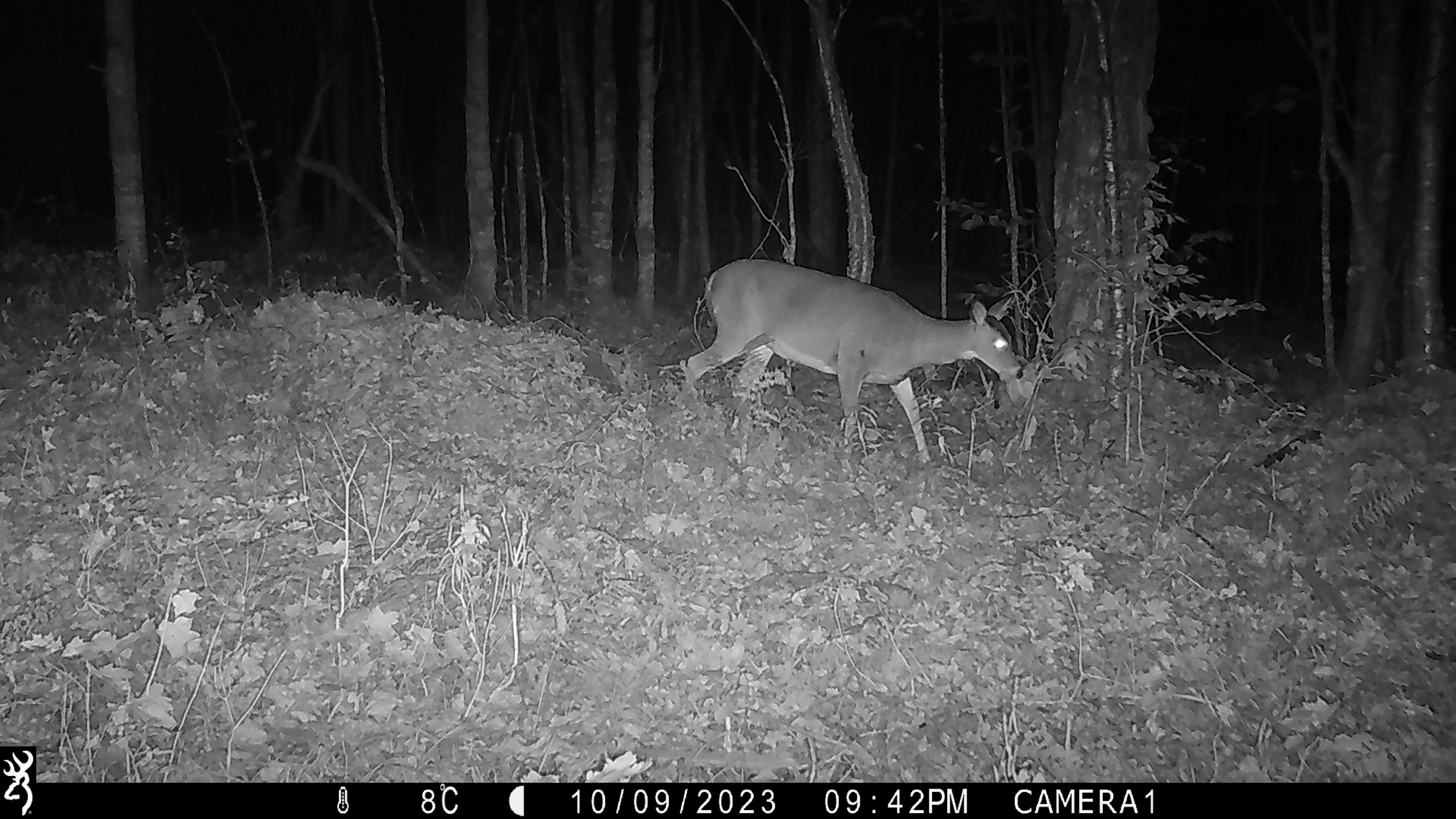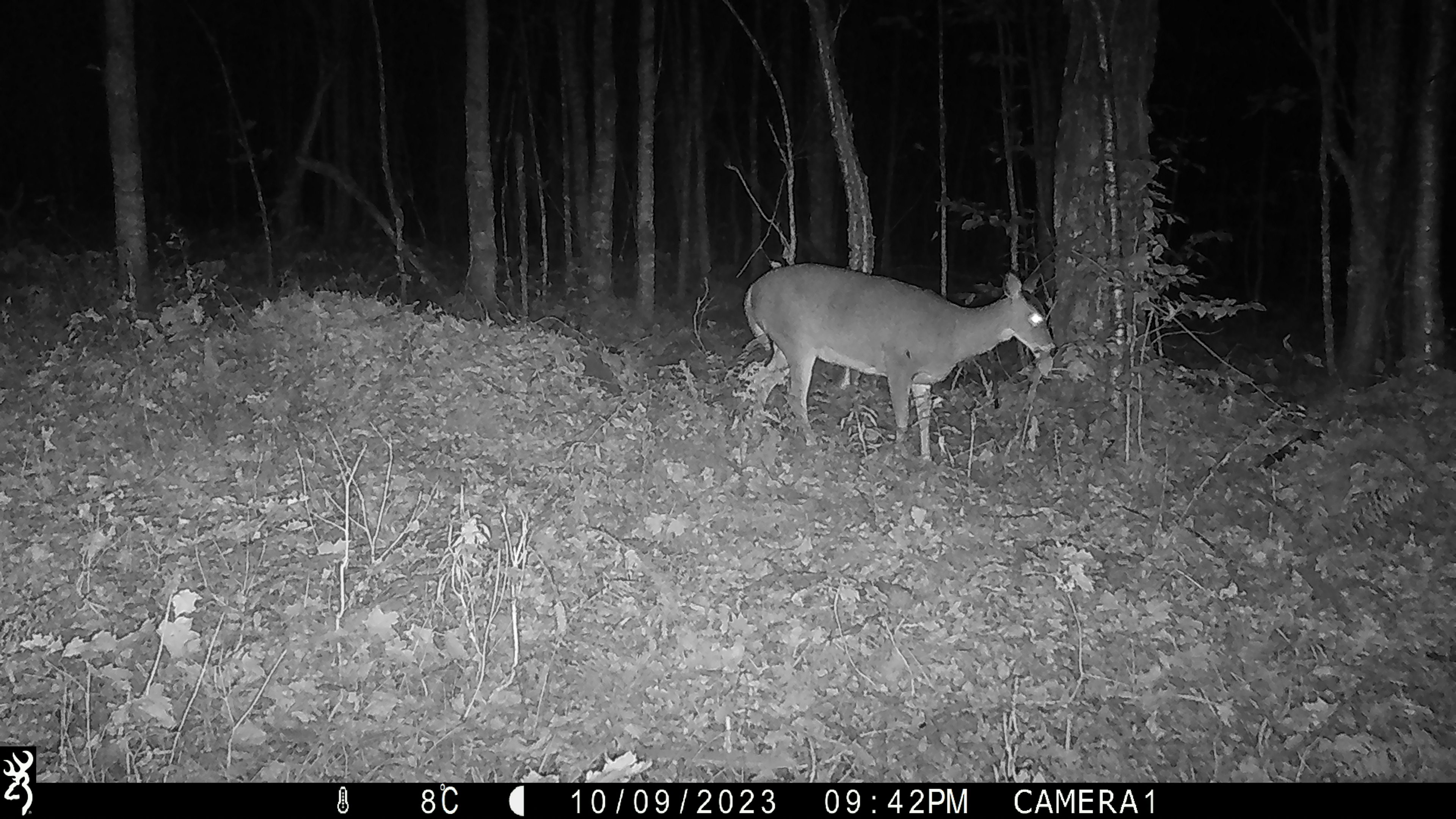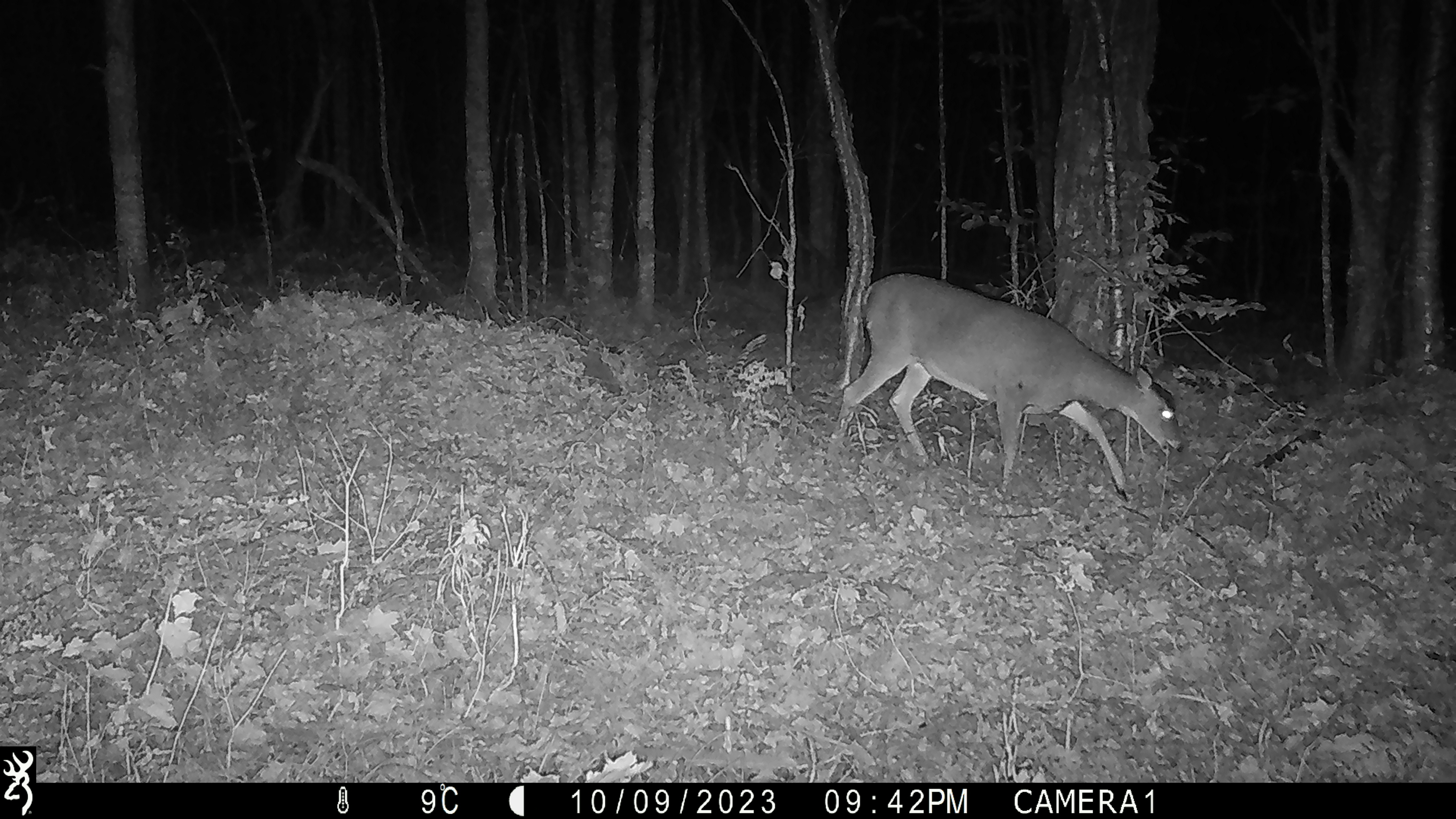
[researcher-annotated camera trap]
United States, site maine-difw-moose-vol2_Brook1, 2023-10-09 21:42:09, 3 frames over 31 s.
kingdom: Animalia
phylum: Chordata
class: Mammalia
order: Artiodactyla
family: Cervidae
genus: Odocoileus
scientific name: Odocoileus virginianus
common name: white-tailed deer